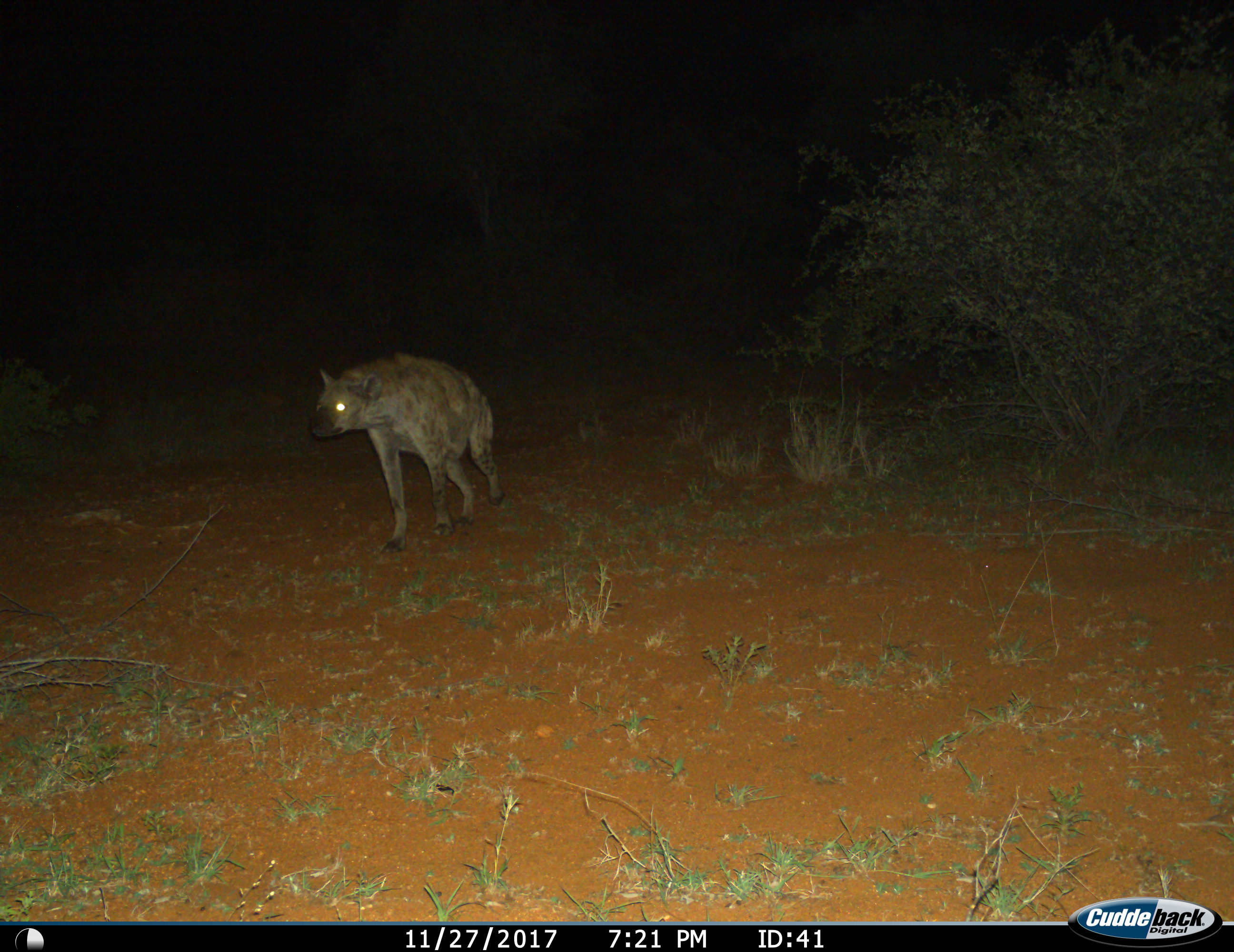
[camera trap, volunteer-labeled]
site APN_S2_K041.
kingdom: Animalia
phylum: Chordata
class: Mammalia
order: Carnivora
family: Hyaenidae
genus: Crocuta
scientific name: Crocuta crocuta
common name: spotted hyena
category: hyenaspotted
Hyenaspotted (spotted hyena) (Crocuta crocuta), count 1. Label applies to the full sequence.